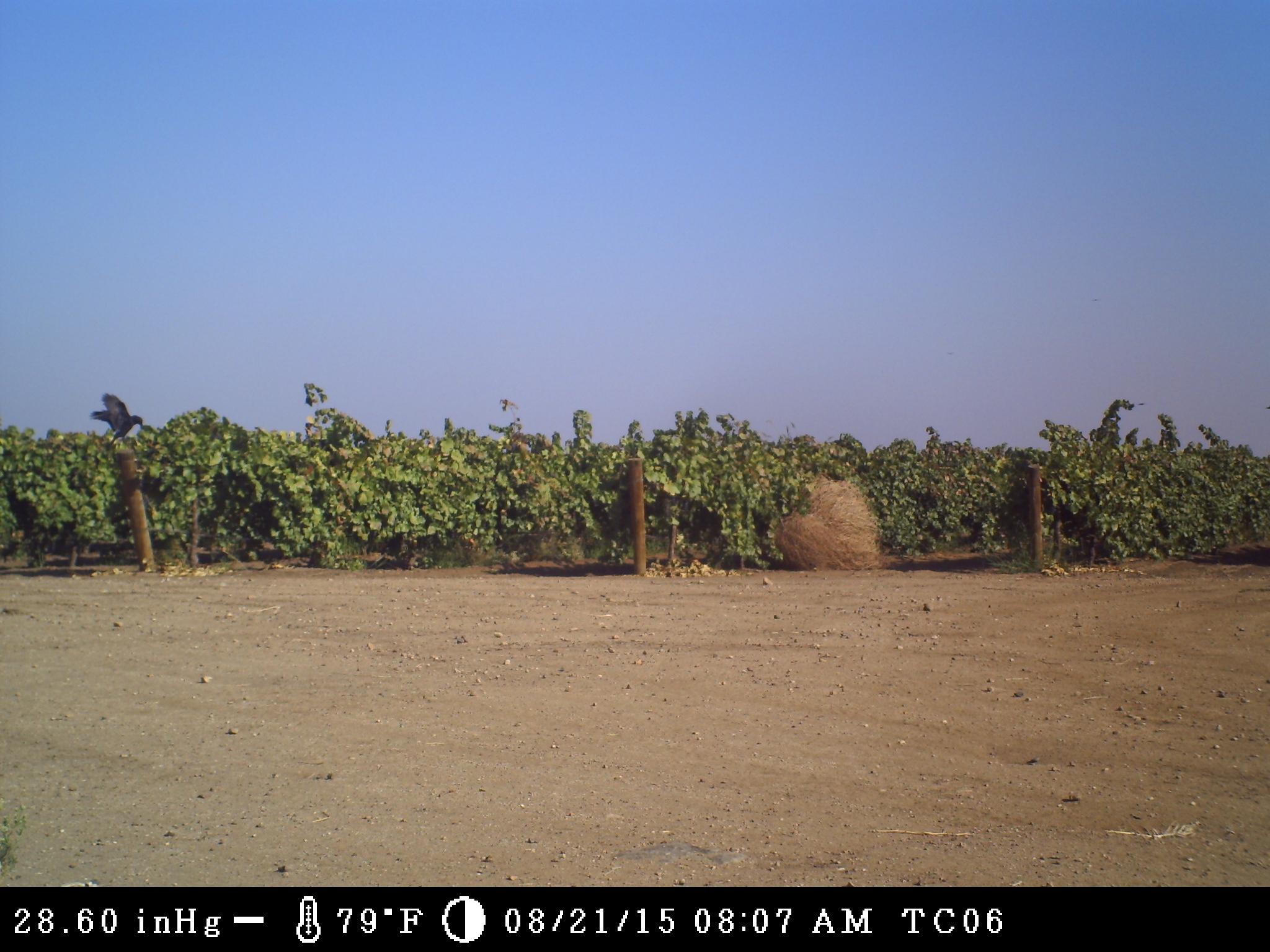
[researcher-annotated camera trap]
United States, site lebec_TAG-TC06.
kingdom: Animalia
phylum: Chordata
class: Aves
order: Passeriformes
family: Corvidae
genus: Corvus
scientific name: Corvus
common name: crows and ravens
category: unidentified corvus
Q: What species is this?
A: Unidentified corvus (crows and ravens) (Corvus).